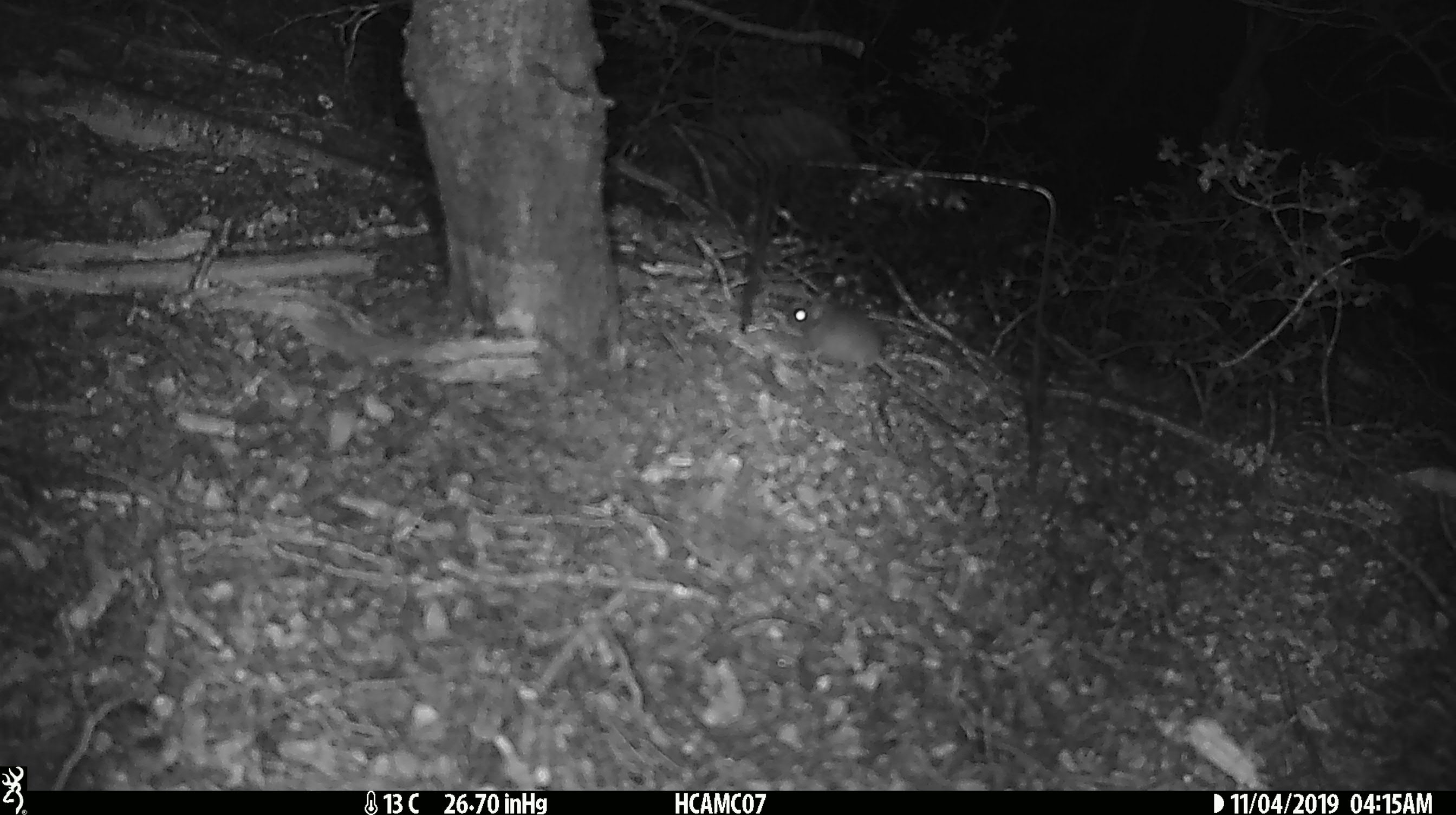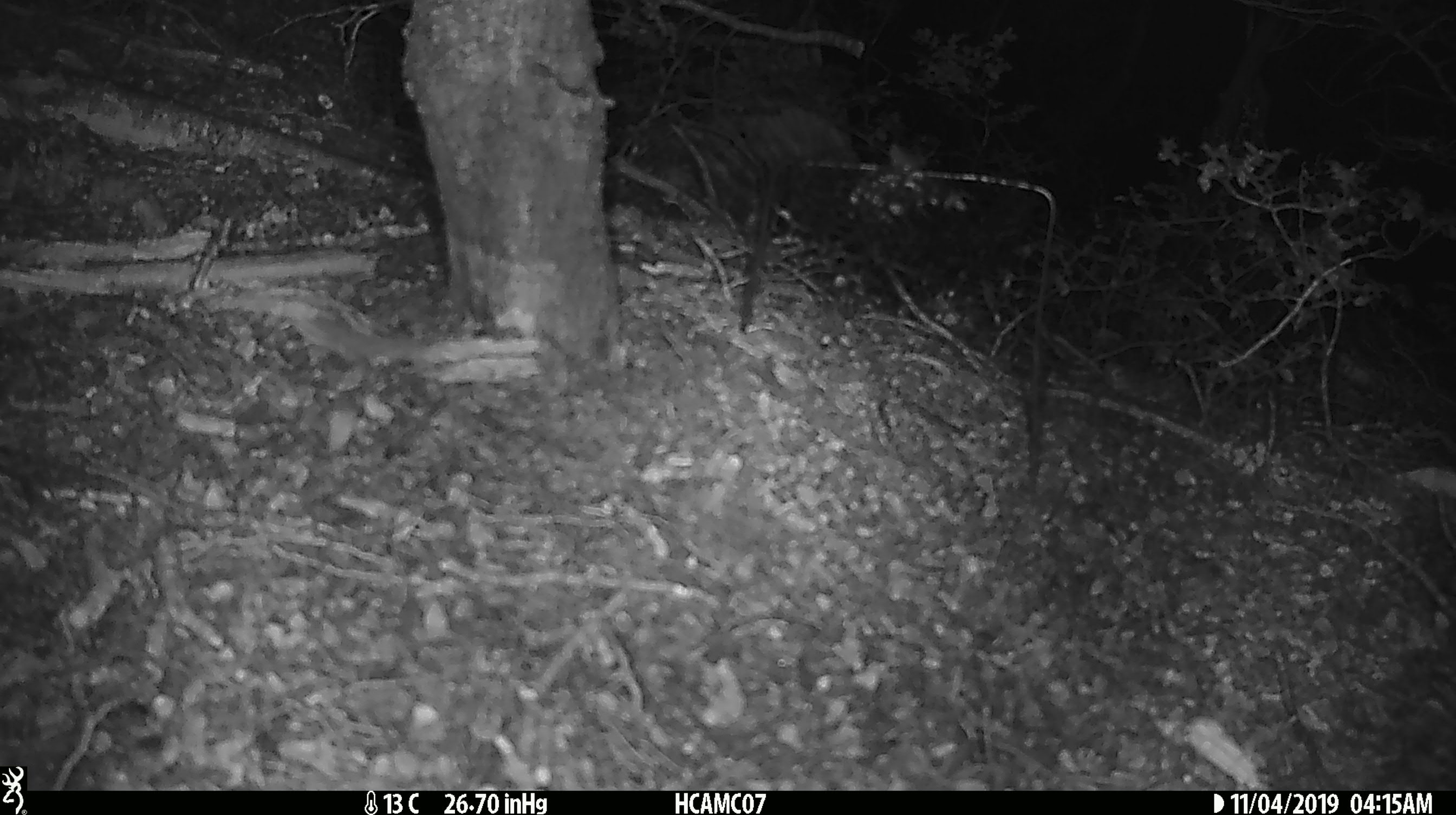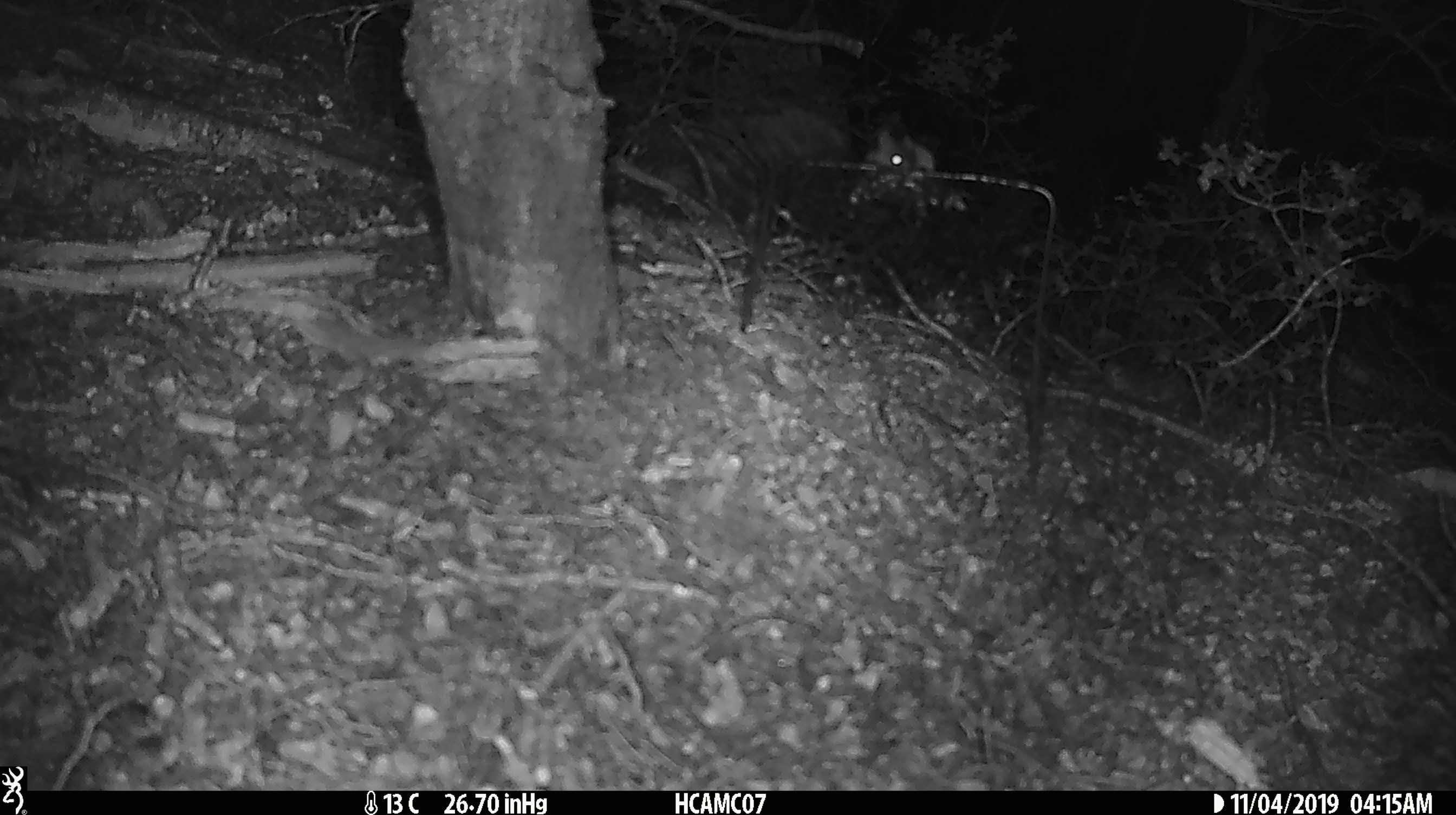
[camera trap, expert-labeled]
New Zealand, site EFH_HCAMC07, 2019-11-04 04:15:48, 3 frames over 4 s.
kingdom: Animalia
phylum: Chordata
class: Mammalia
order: Rodentia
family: Muridae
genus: Mus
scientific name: Mus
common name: mouse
Mouse (Mus).